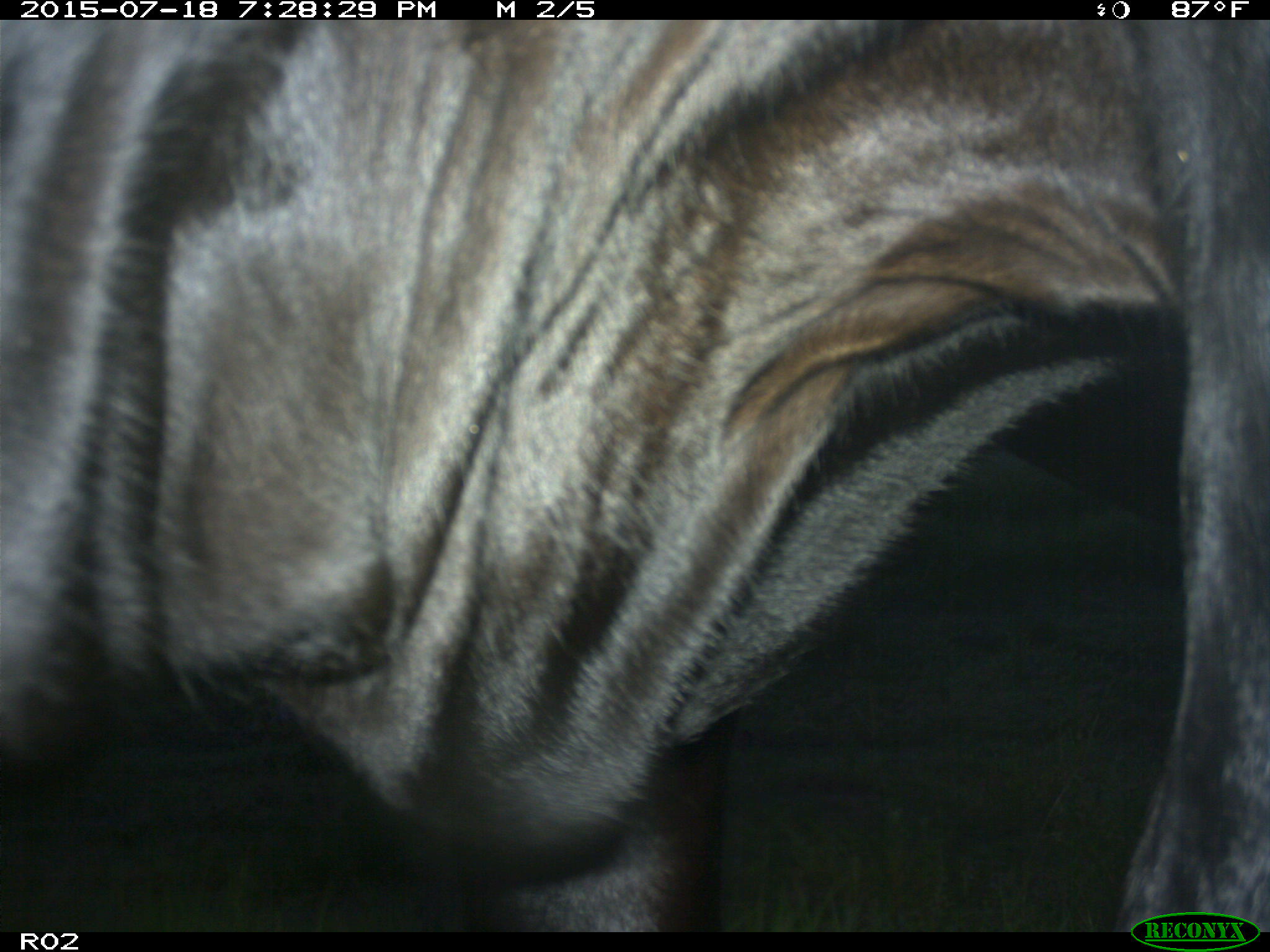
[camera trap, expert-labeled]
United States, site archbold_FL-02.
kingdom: Animalia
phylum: Chordata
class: Mammalia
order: Artiodactyla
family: Bovidae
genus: Bos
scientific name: Bos taurus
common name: domestic cow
Bos taurus (domestic cow).